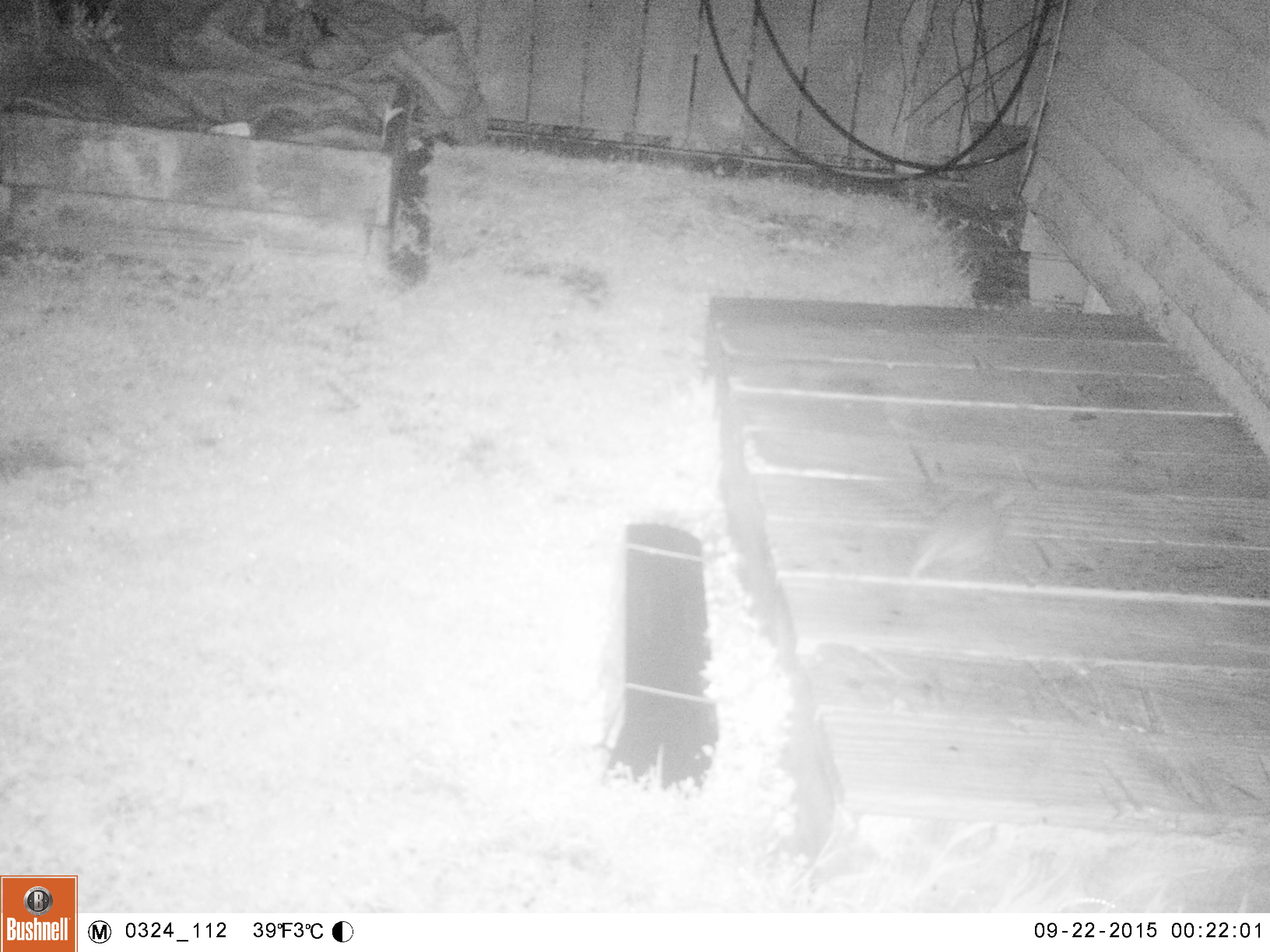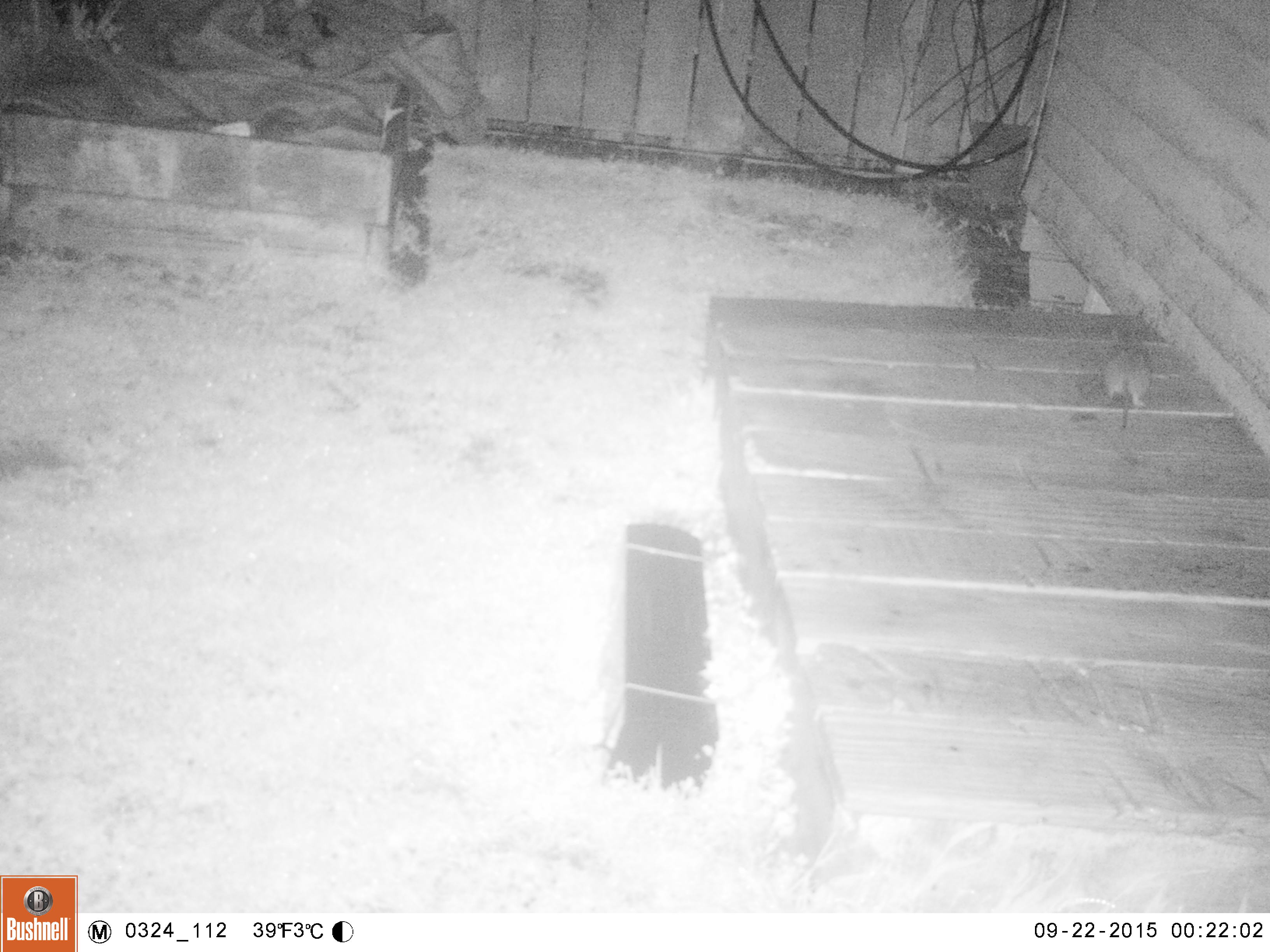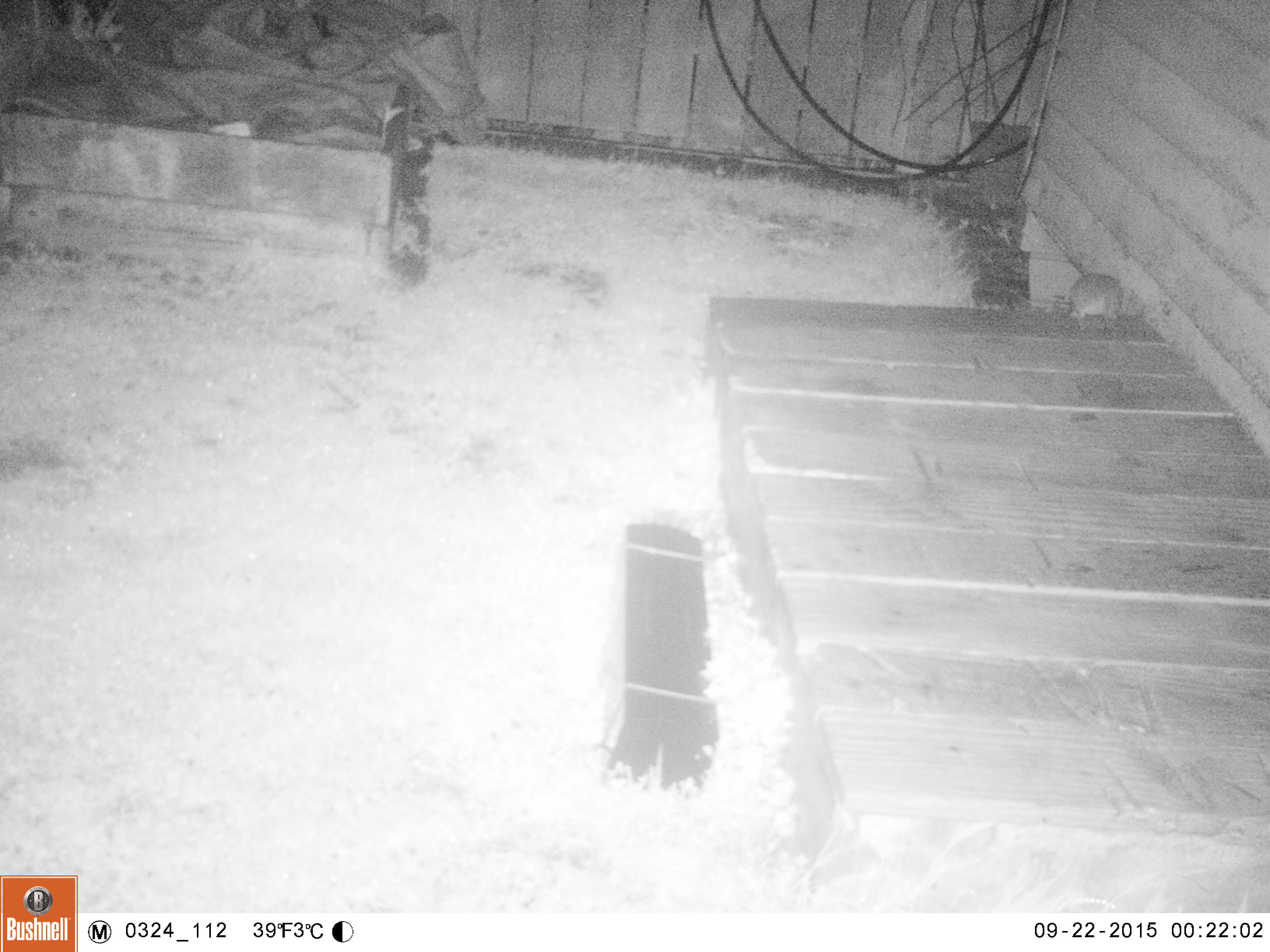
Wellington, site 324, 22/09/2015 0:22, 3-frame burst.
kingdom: Animalia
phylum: Chordata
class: Mammalia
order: Rodentia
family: Muridae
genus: Rattus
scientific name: Rattus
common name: rat